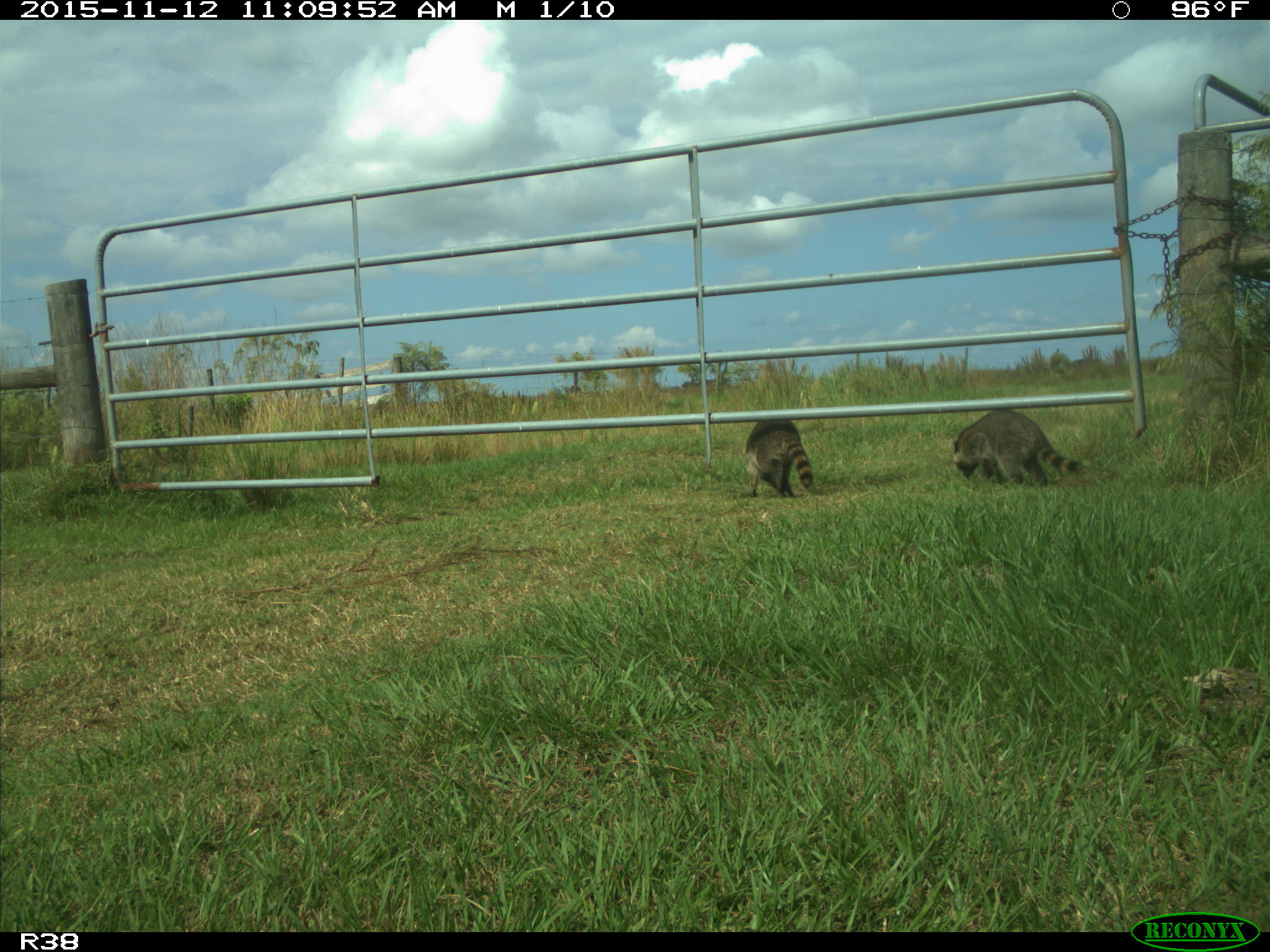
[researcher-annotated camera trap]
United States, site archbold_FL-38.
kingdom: Animalia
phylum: Chordata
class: Mammalia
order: Carnivora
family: Procyonidae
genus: Procyon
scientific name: Procyon lotor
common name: common raccoon